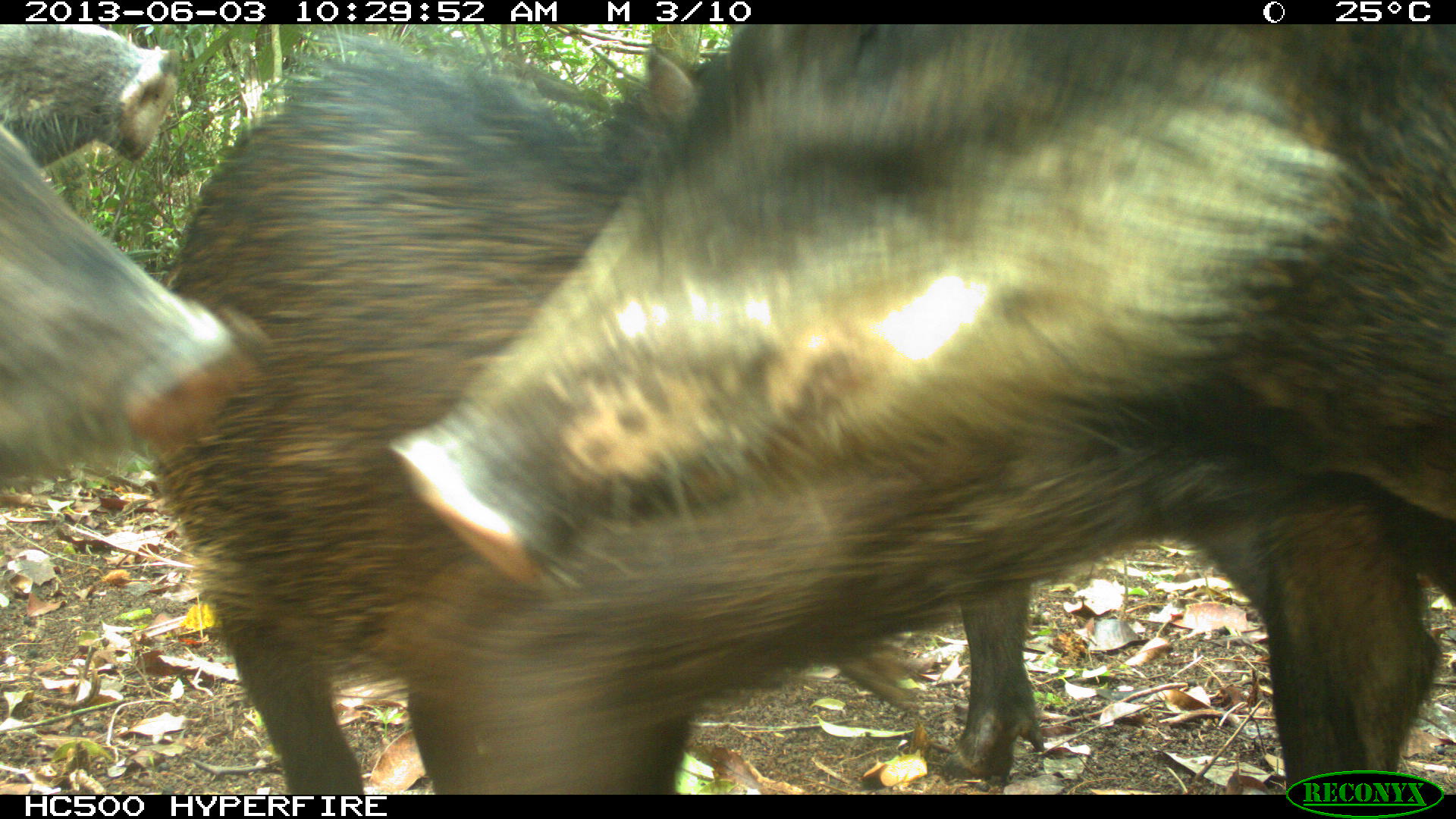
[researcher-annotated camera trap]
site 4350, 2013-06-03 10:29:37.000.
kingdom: Animalia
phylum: Chordata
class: Mammalia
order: Artiodactyla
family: Tayassuidae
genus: Tayassu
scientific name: Tayassu pecari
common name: white-lipped peccary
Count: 6.